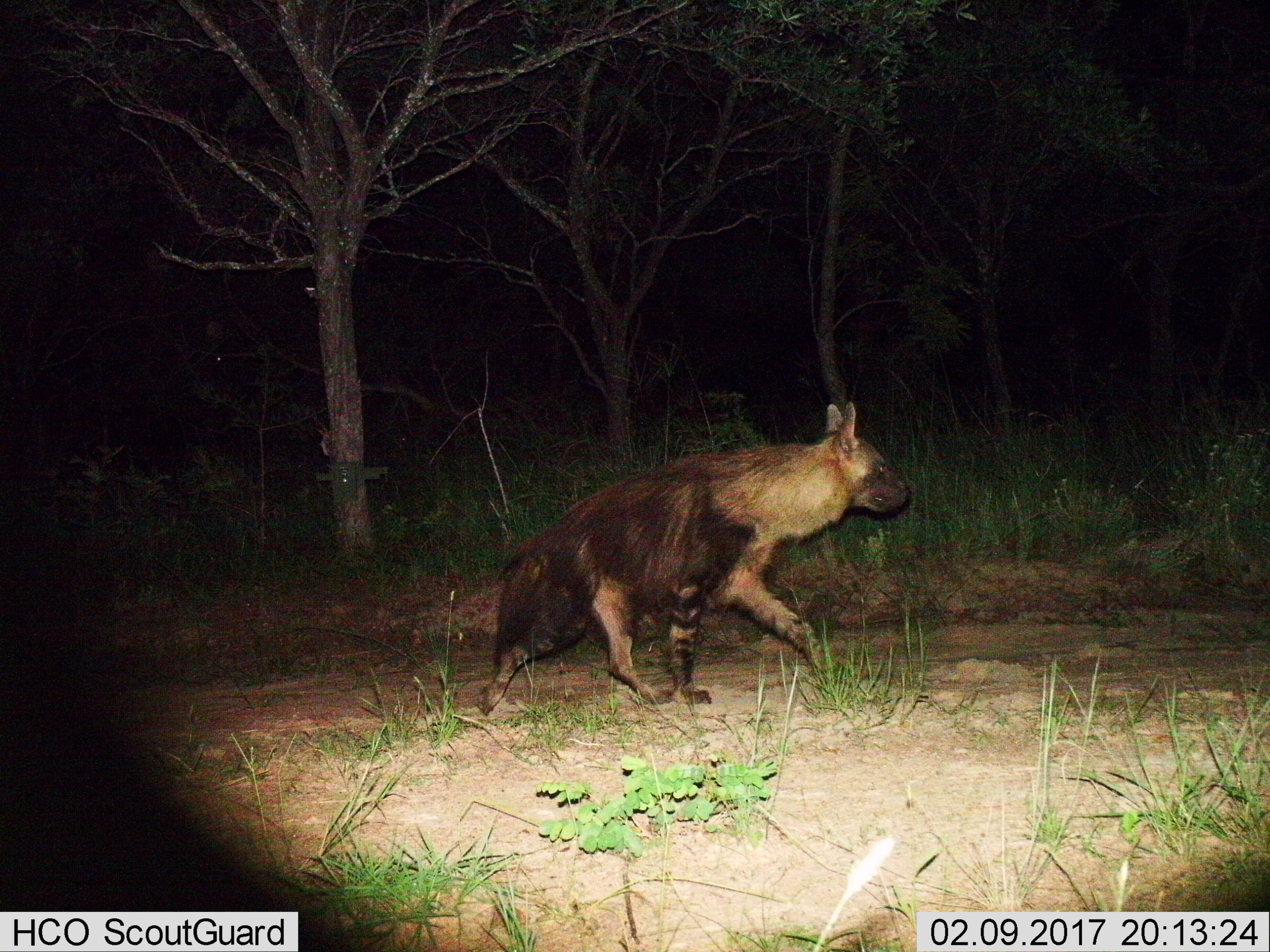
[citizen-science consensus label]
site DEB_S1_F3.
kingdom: Animalia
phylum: Chordata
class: Mammalia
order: Carnivora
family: Hyaenidae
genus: Parahyaena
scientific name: Parahyaena brunnea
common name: brown hyena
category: hyenabrown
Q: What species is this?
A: Hyenabrown (brown hyena) (Parahyaena brunnea).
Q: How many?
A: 1.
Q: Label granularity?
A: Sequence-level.